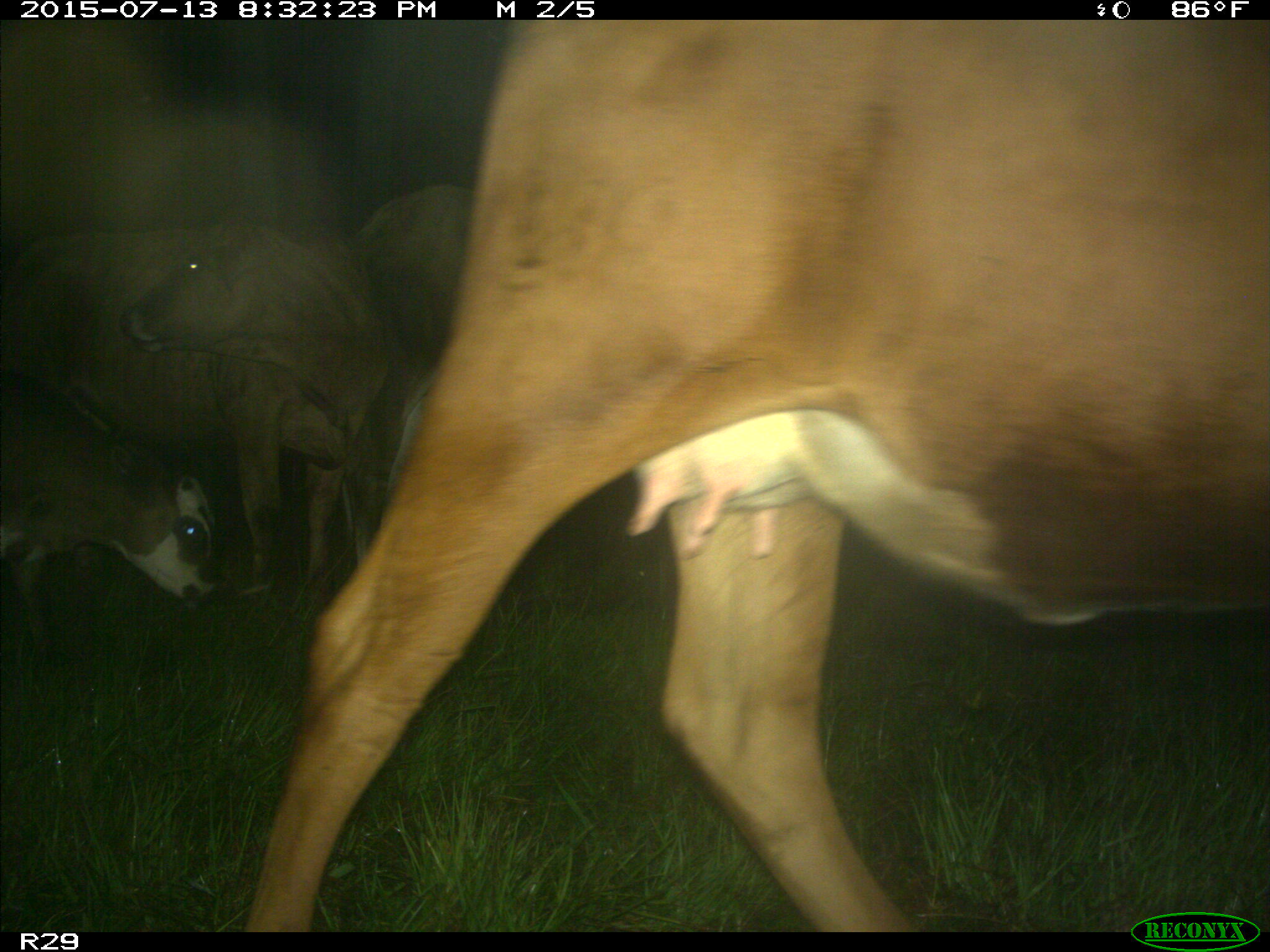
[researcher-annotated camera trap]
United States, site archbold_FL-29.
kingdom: Animalia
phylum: Chordata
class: Mammalia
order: Artiodactyla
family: Bovidae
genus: Bos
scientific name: Bos taurus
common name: domestic cow